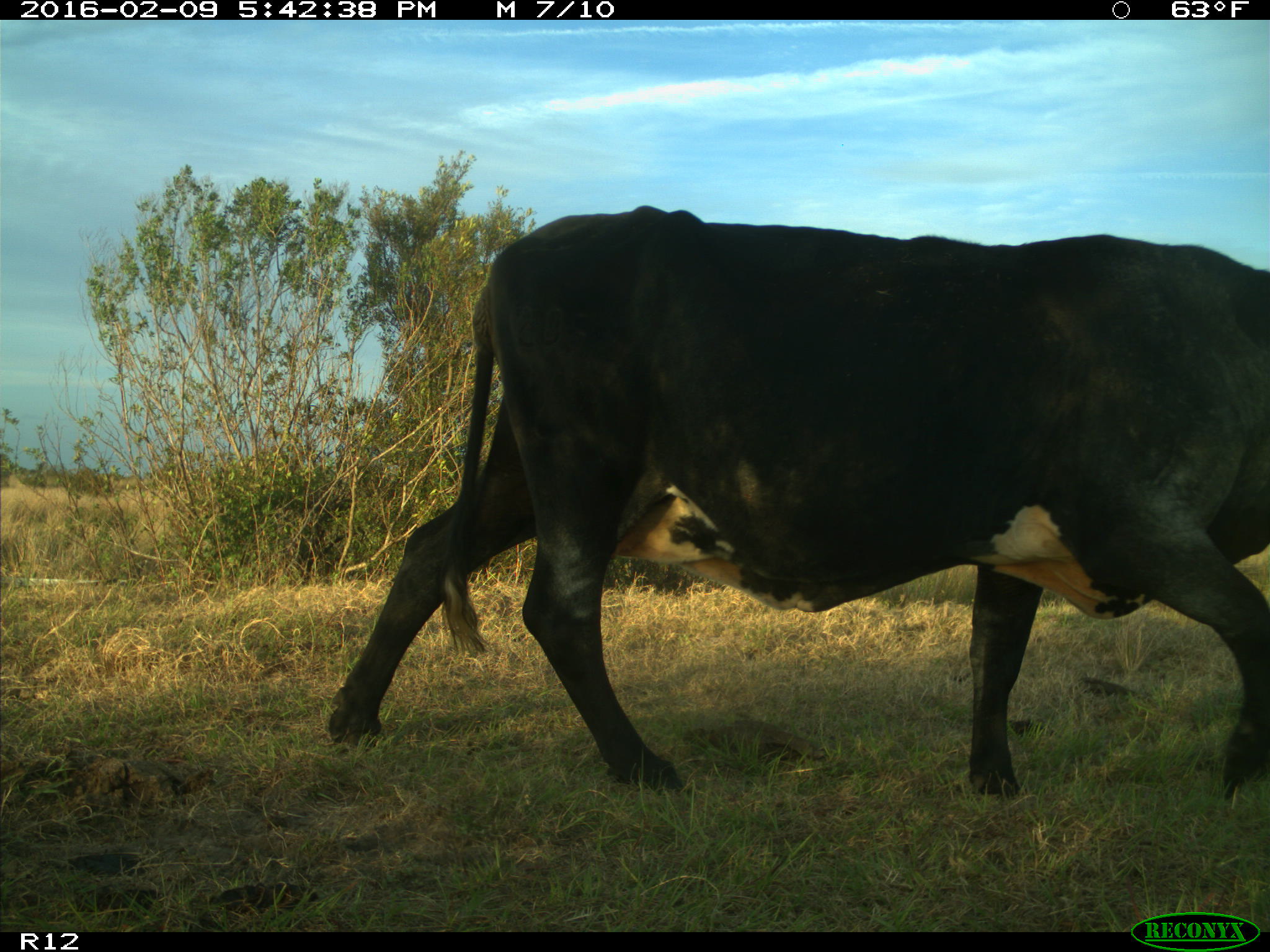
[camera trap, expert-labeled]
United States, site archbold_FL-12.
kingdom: Animalia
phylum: Chordata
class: Mammalia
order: Artiodactyla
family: Bovidae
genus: Bos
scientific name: Bos taurus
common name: domestic cow